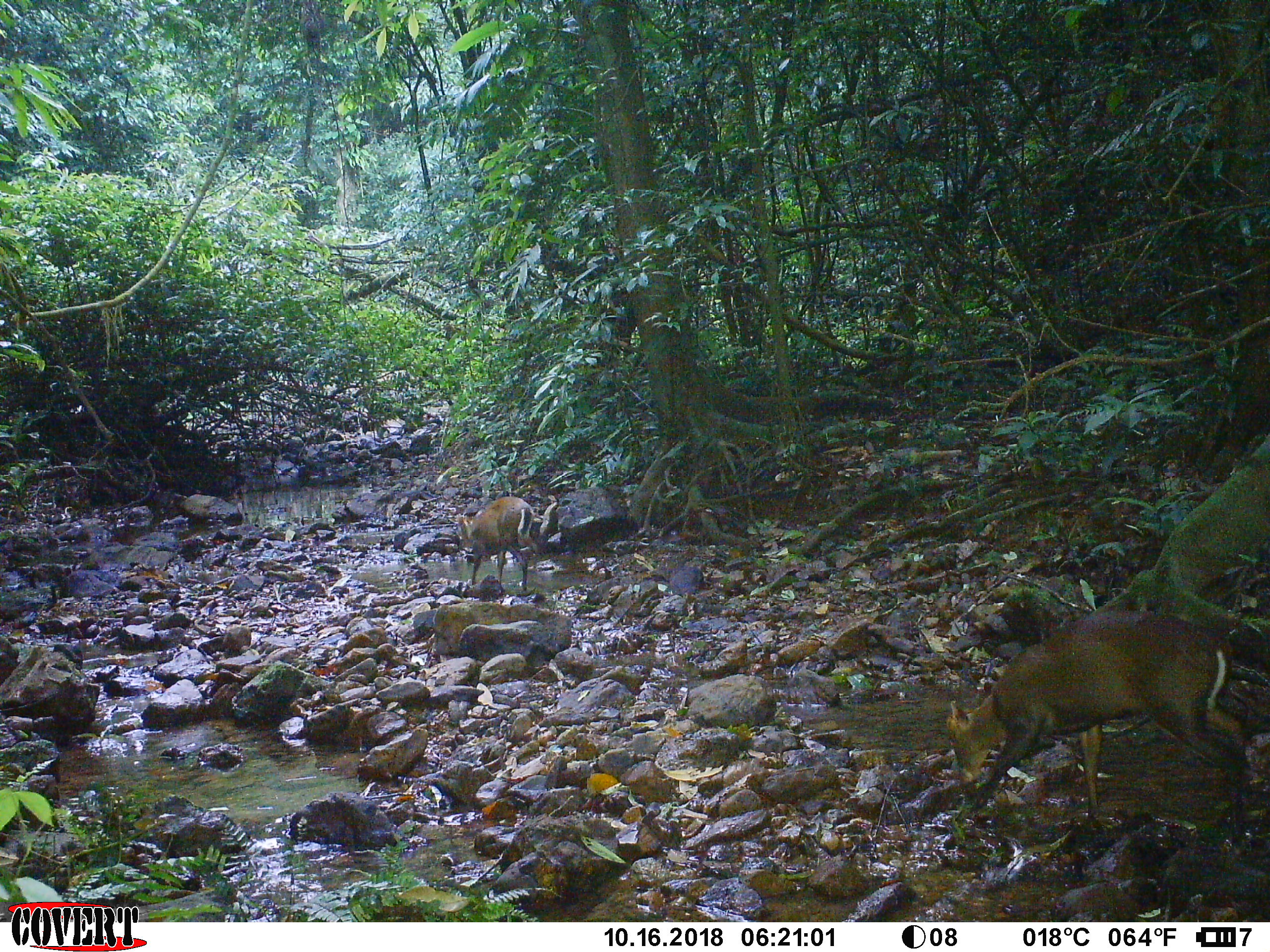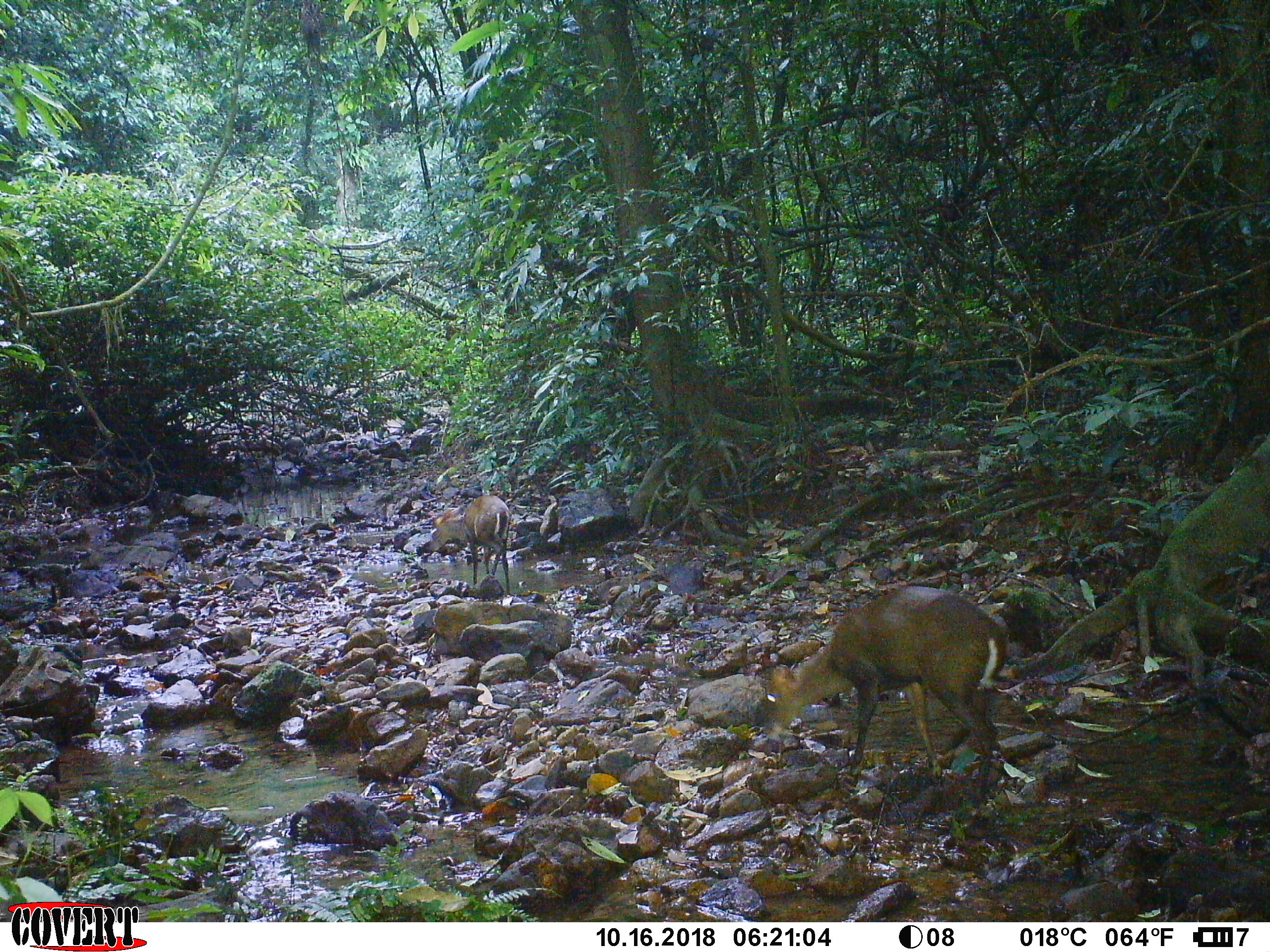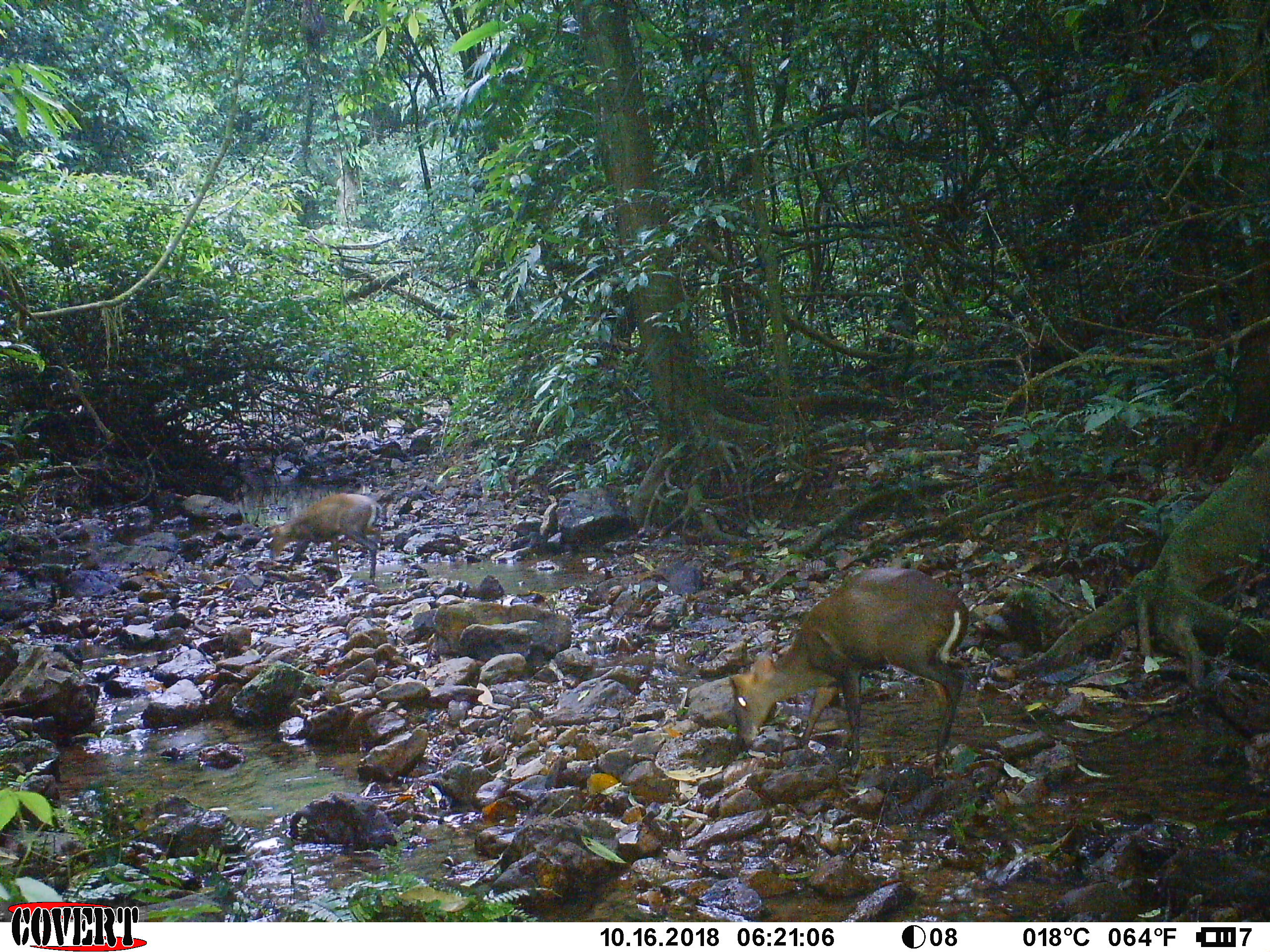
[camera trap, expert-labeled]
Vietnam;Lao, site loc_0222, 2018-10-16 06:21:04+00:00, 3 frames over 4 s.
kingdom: Animalia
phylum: Chordata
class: Mammalia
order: Artiodactyla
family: Cervidae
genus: Muntiacus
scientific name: Muntiacus rooseveltorum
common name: roosevelt's muntjac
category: roosevelts muntjac group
Roosevelts muntjac group (roosevelt's muntjac) (Muntiacus rooseveltorum). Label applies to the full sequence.